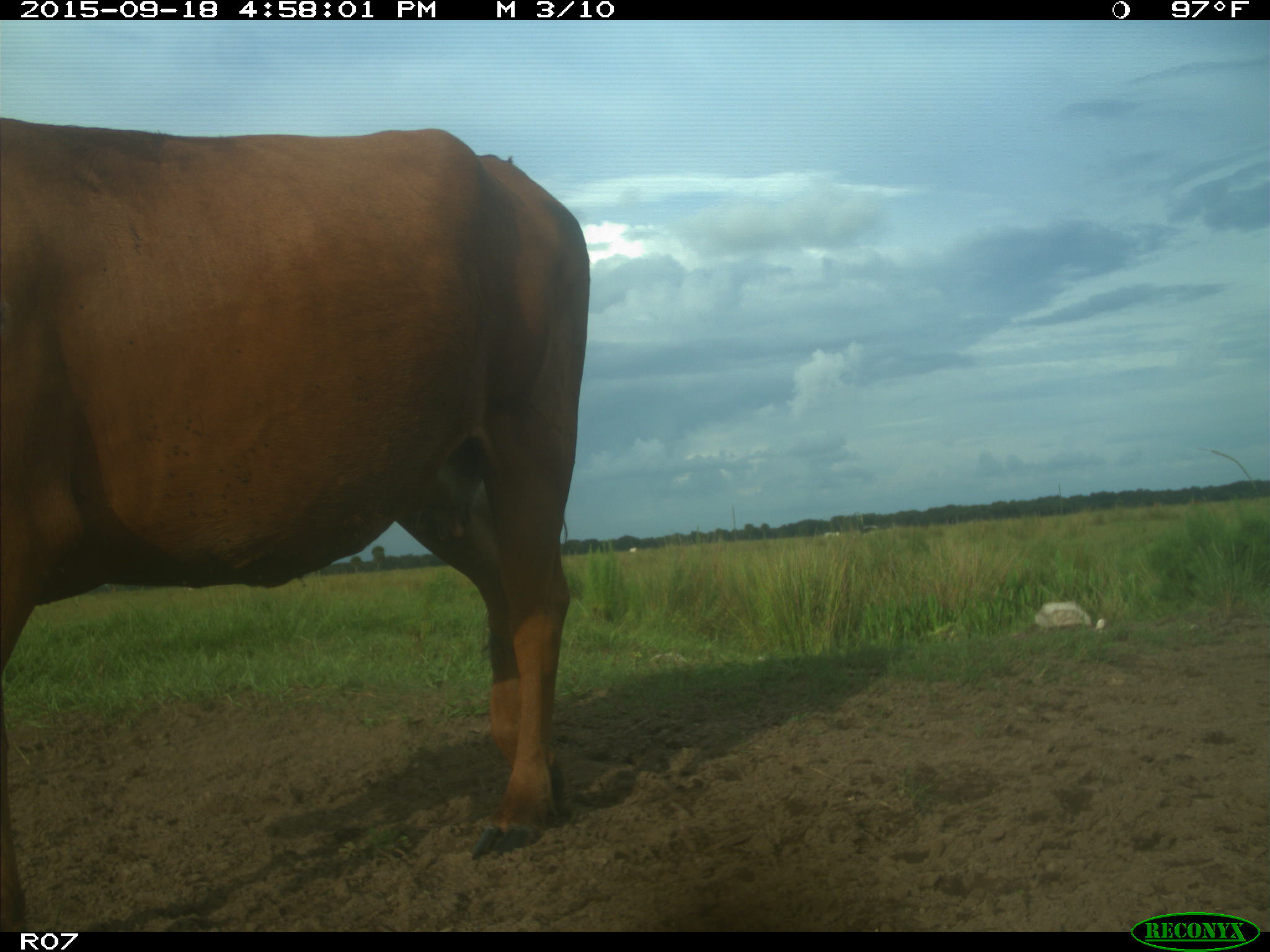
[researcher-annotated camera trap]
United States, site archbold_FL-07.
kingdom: Animalia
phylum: Chordata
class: Mammalia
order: Artiodactyla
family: Bovidae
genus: Bos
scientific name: Bos taurus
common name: domestic cow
Bos taurus (domestic cow).